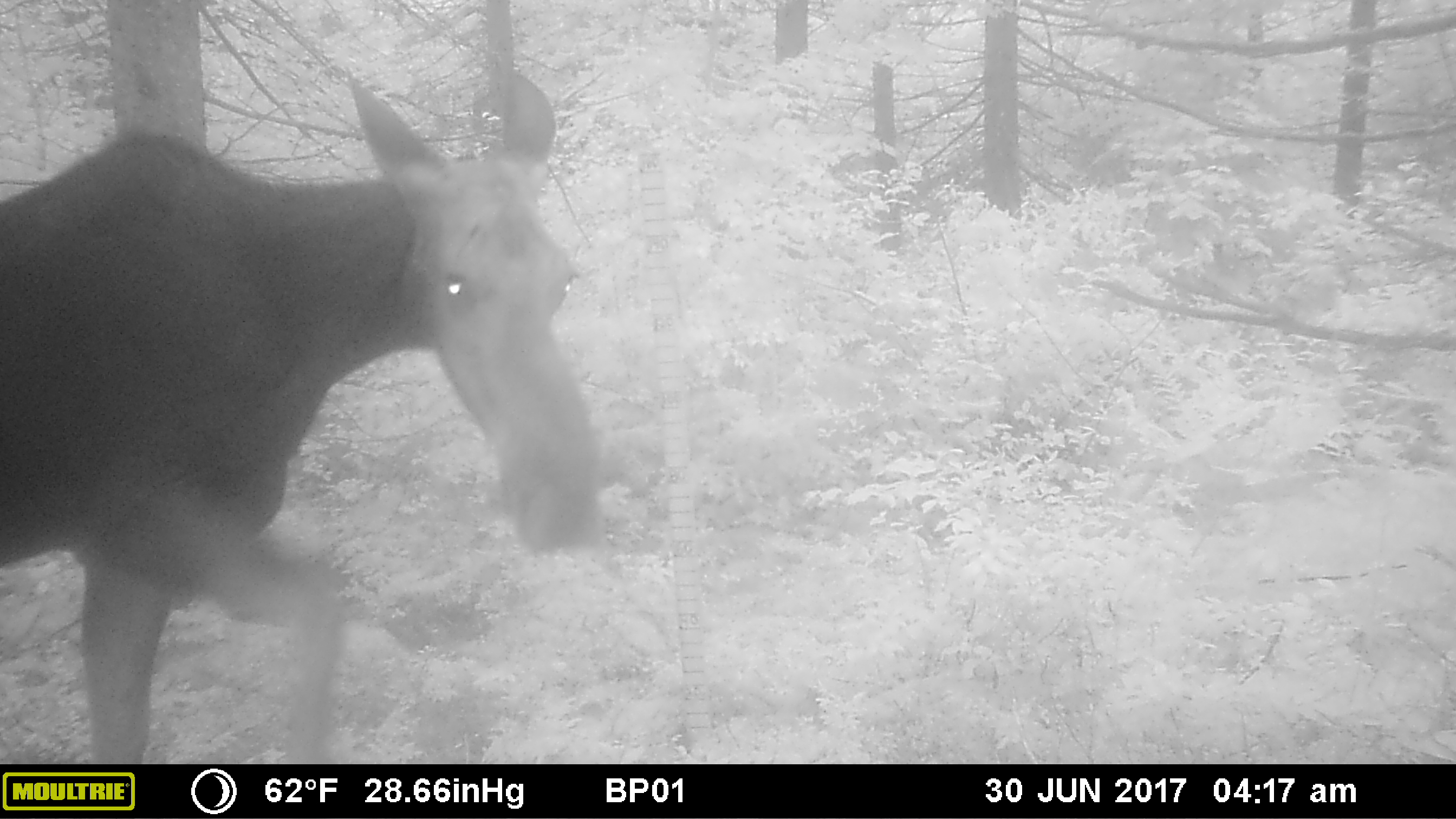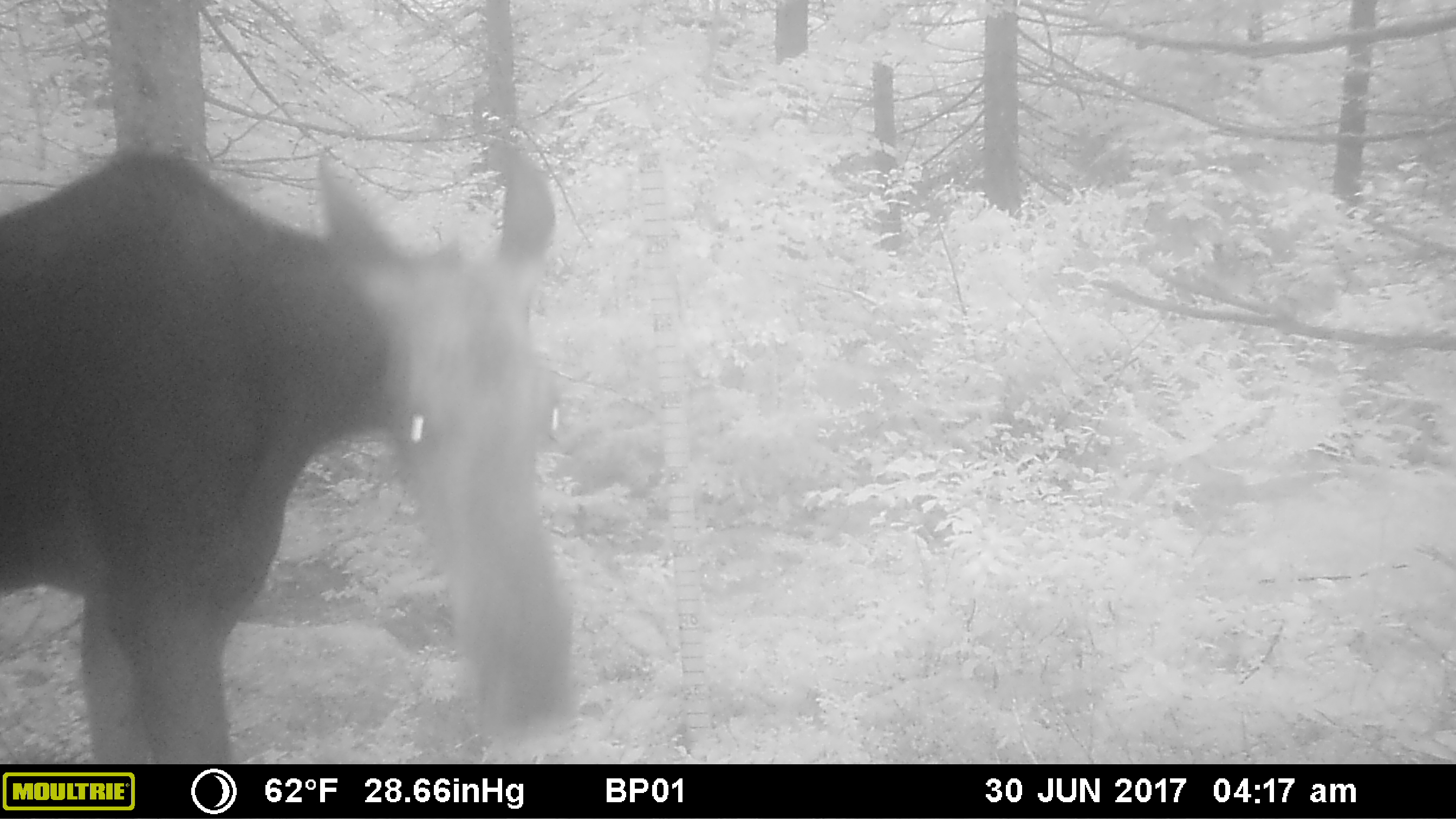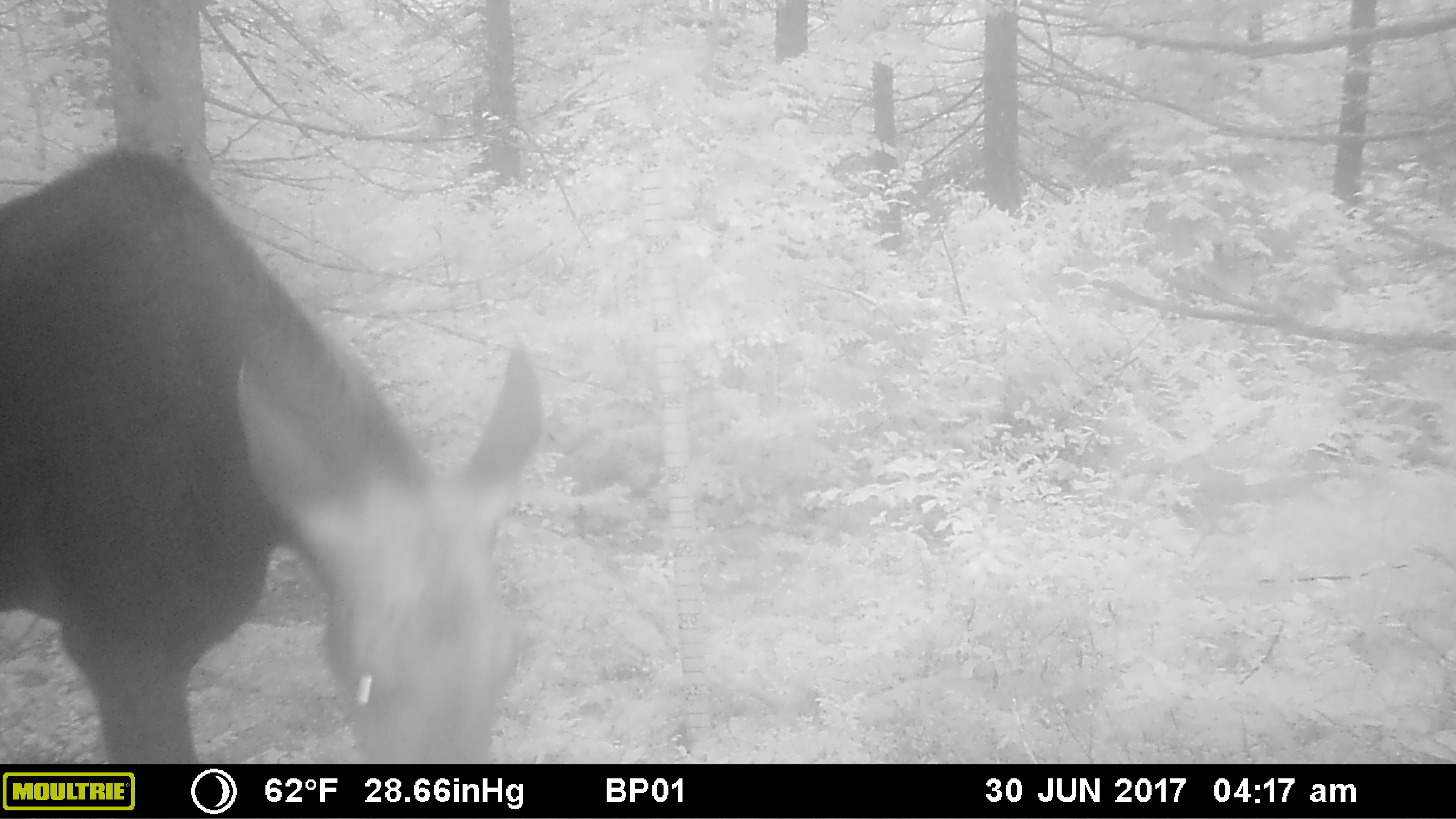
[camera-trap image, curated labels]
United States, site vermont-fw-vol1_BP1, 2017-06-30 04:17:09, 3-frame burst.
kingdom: Animalia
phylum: Chordata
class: Mammalia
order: Artiodactyla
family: Cervidae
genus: Alces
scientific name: Alces alces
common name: moose